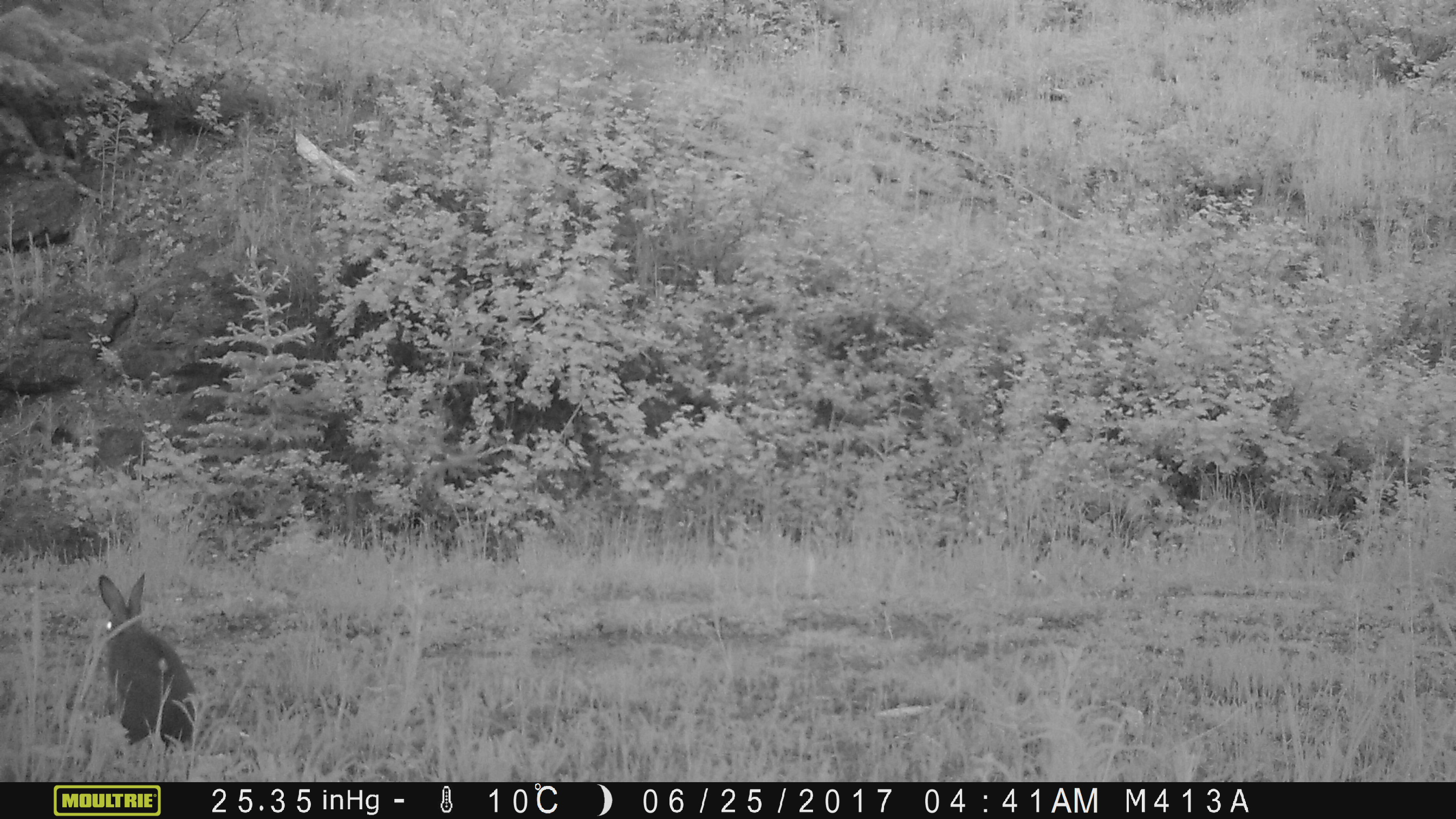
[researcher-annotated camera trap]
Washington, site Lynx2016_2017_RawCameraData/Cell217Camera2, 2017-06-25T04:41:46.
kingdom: Animalia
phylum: Chordata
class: Mammalia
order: Lagomorpha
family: Leporidae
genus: Lepus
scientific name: Lepus americanus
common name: snowshoe hare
Lepus americanus (snowshoe hare). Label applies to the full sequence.